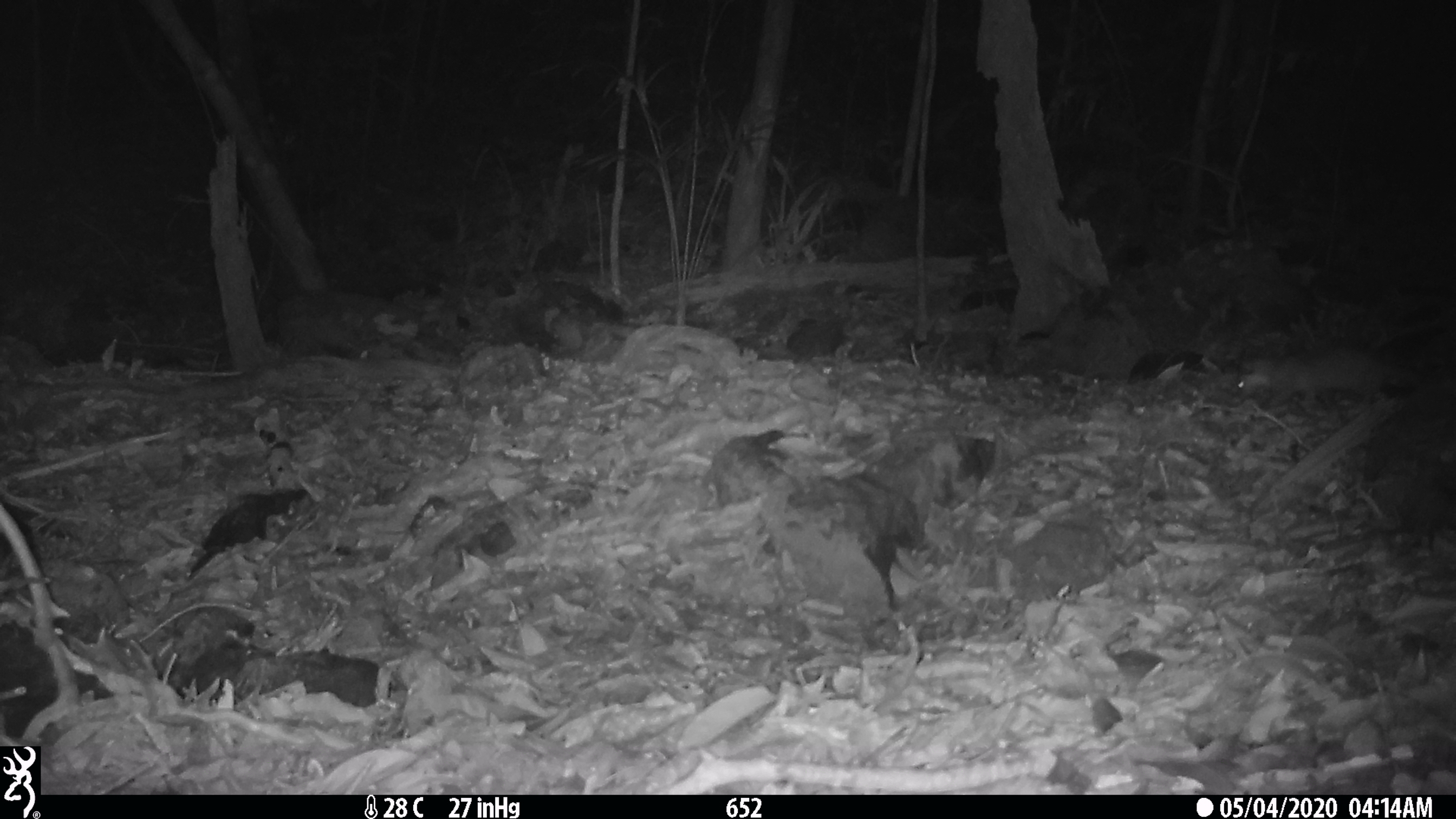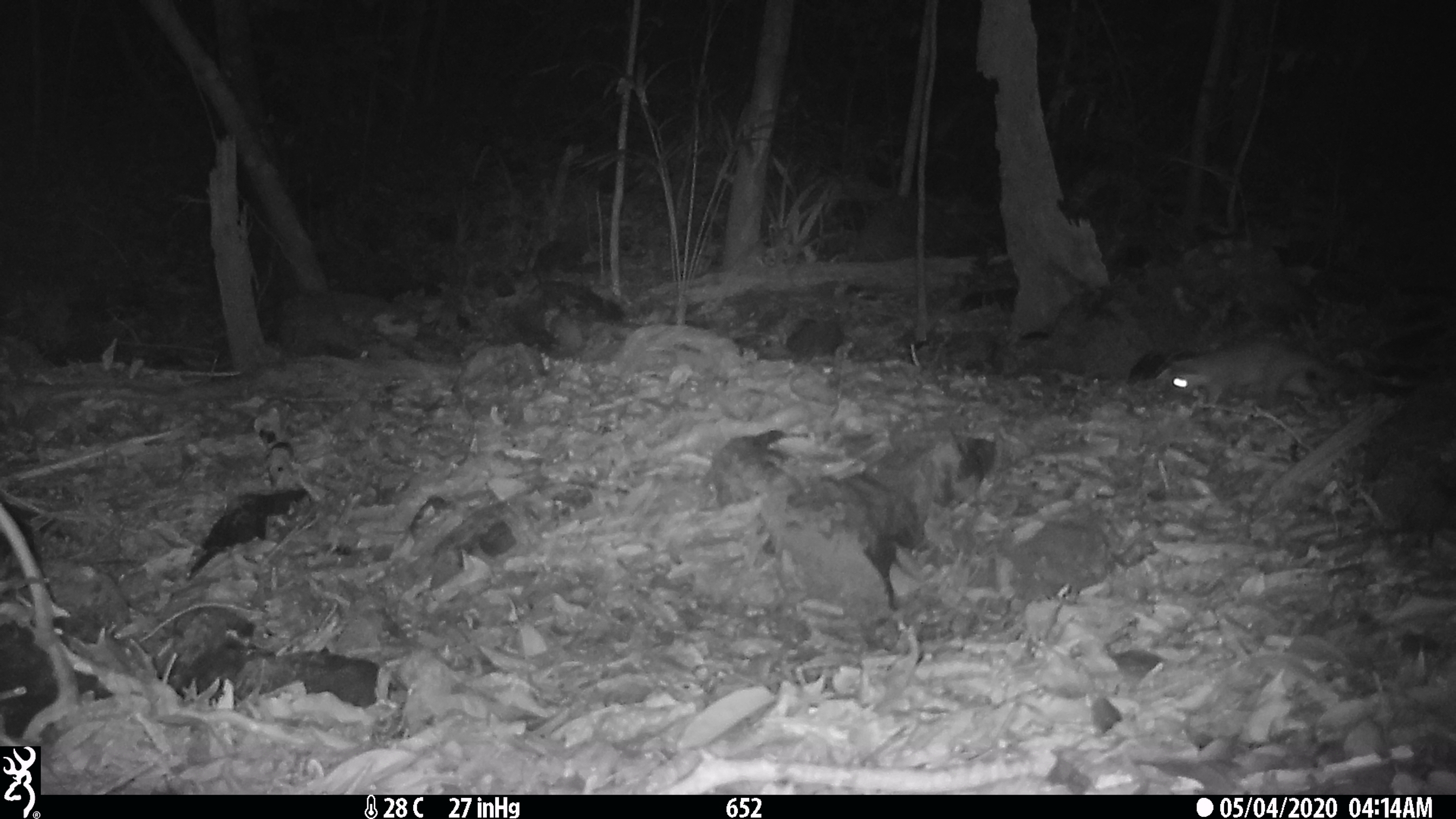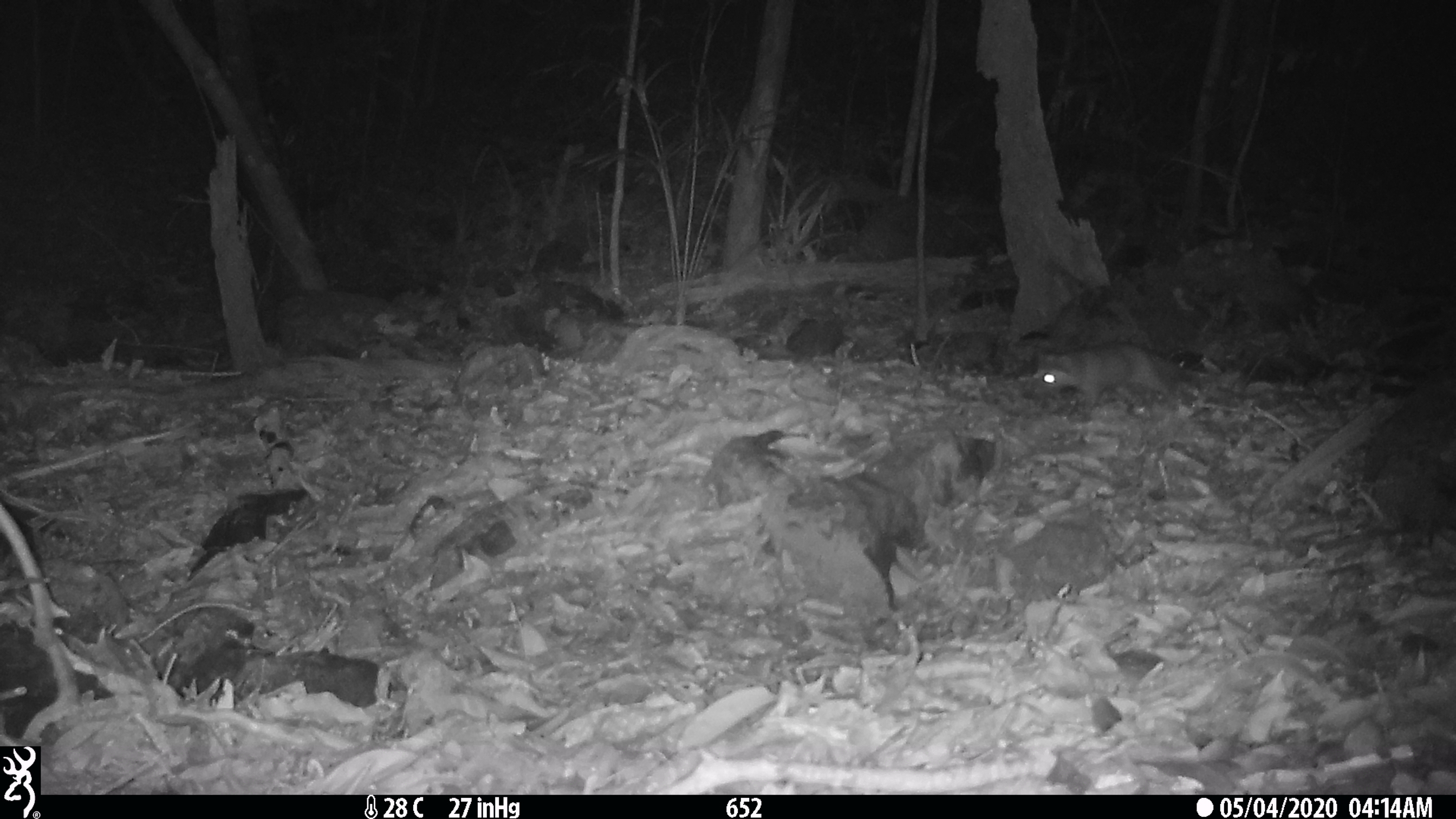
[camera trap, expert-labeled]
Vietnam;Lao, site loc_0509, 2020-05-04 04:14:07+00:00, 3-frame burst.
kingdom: Animalia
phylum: Chordata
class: Mammalia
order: Carnivora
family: Mustelidae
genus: Melogale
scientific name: Melogale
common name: ferret badger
Ferret badger (Melogale). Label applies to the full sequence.